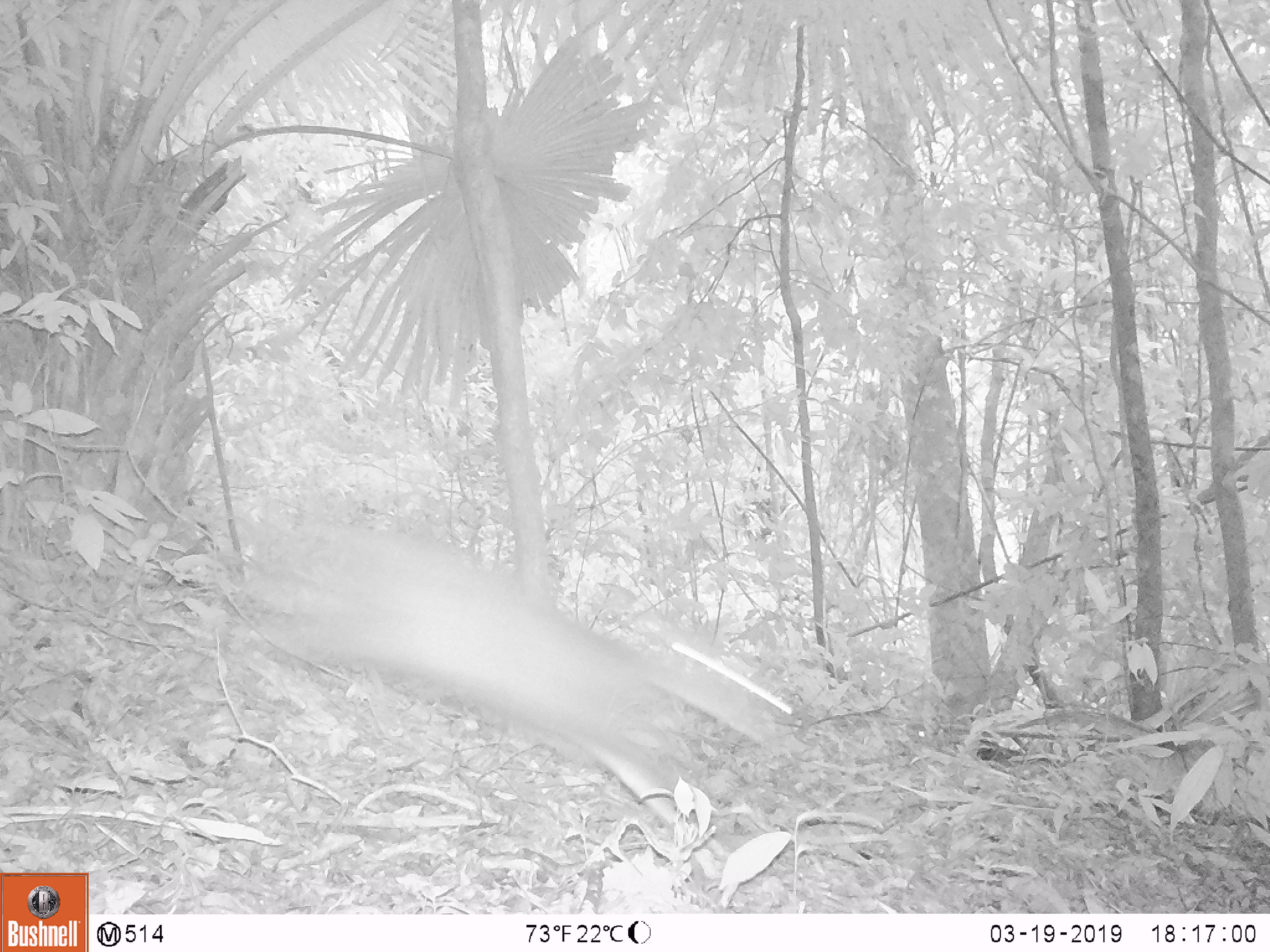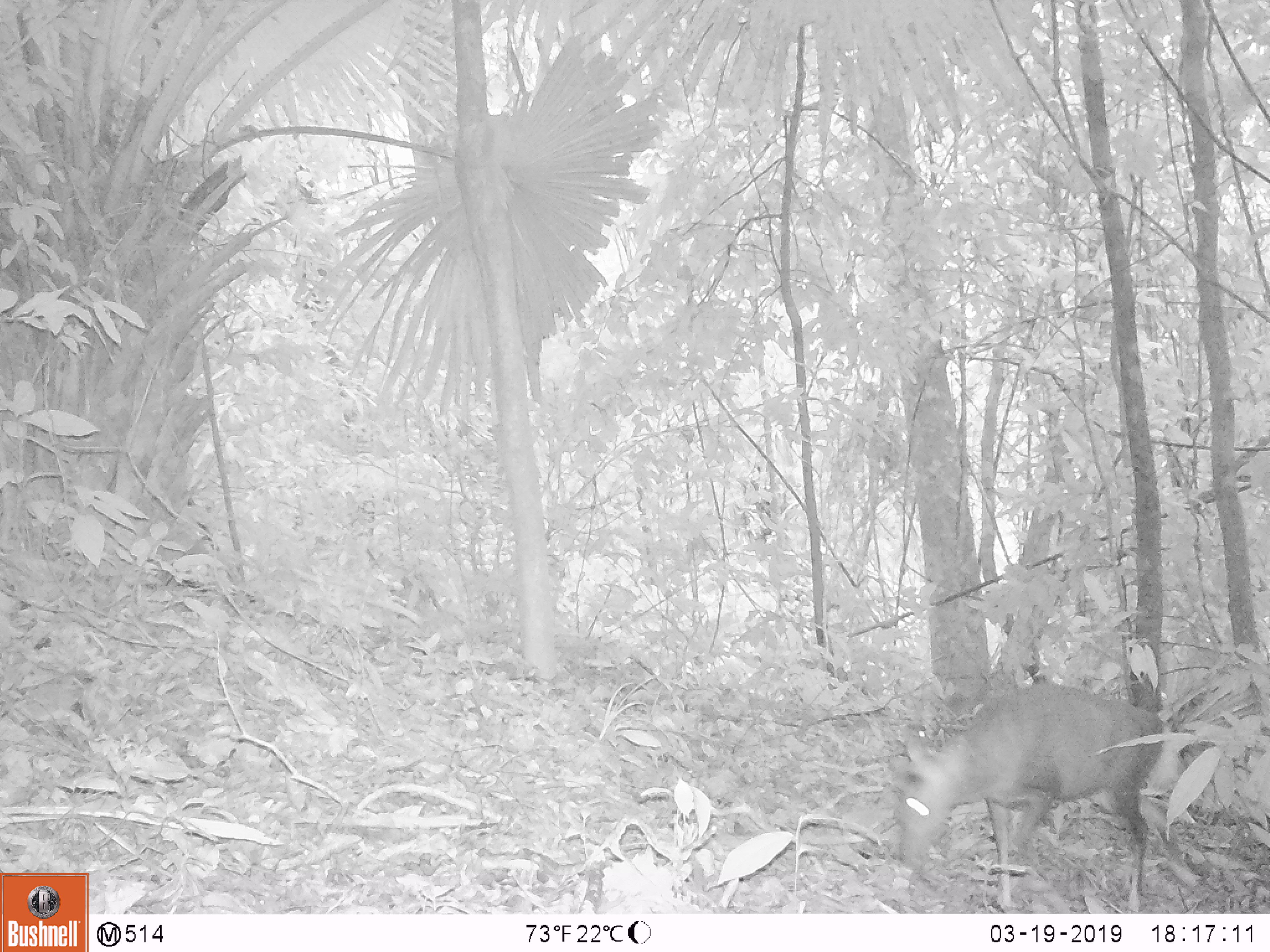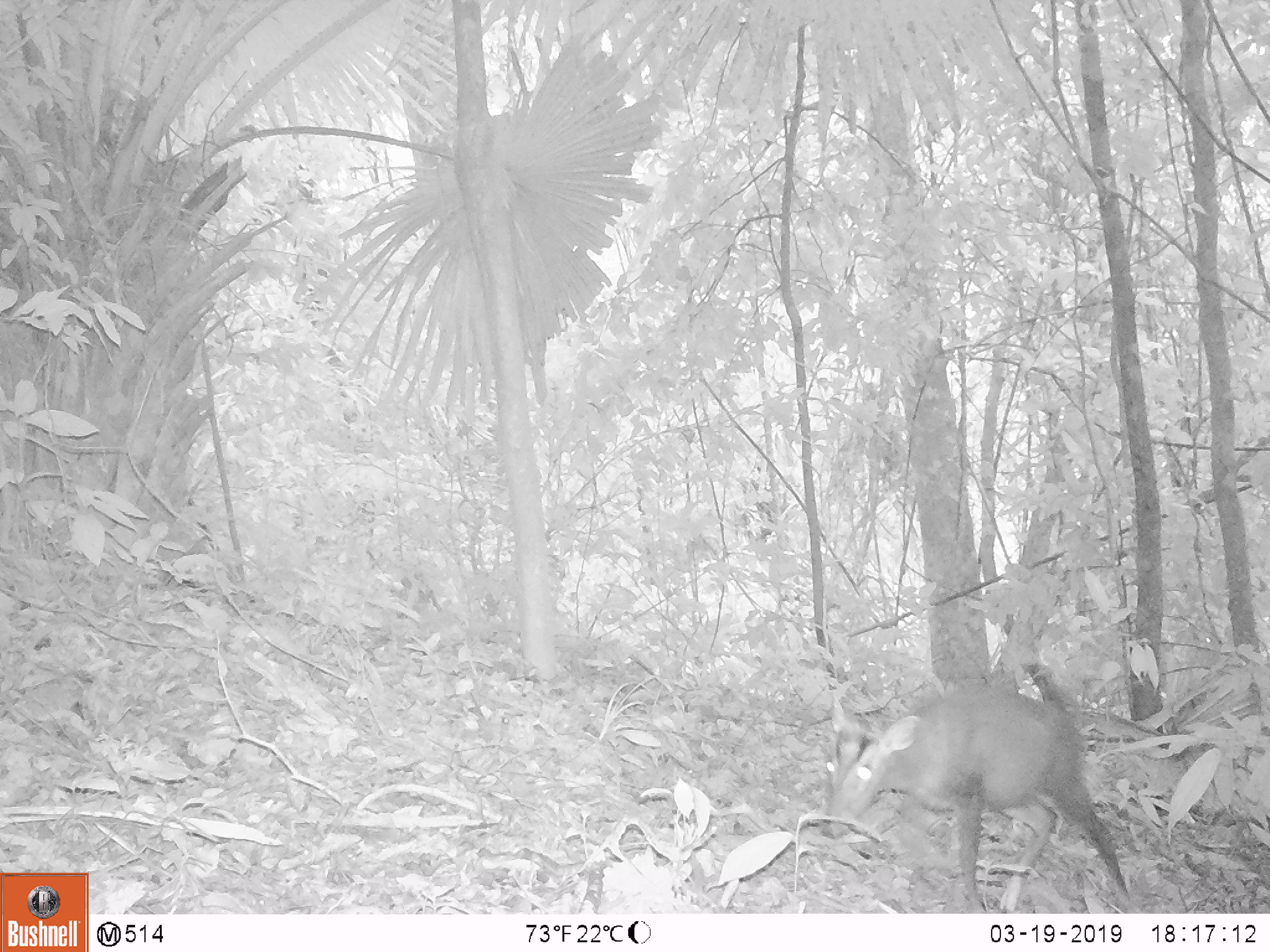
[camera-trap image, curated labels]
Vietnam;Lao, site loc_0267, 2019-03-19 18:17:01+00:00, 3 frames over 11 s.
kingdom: Animalia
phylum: Chordata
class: Mammalia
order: Artiodactyla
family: Cervidae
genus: Muntiacus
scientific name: Muntiacus rooseveltorum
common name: roosevelt's muntjac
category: roosevelts muntjac group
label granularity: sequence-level